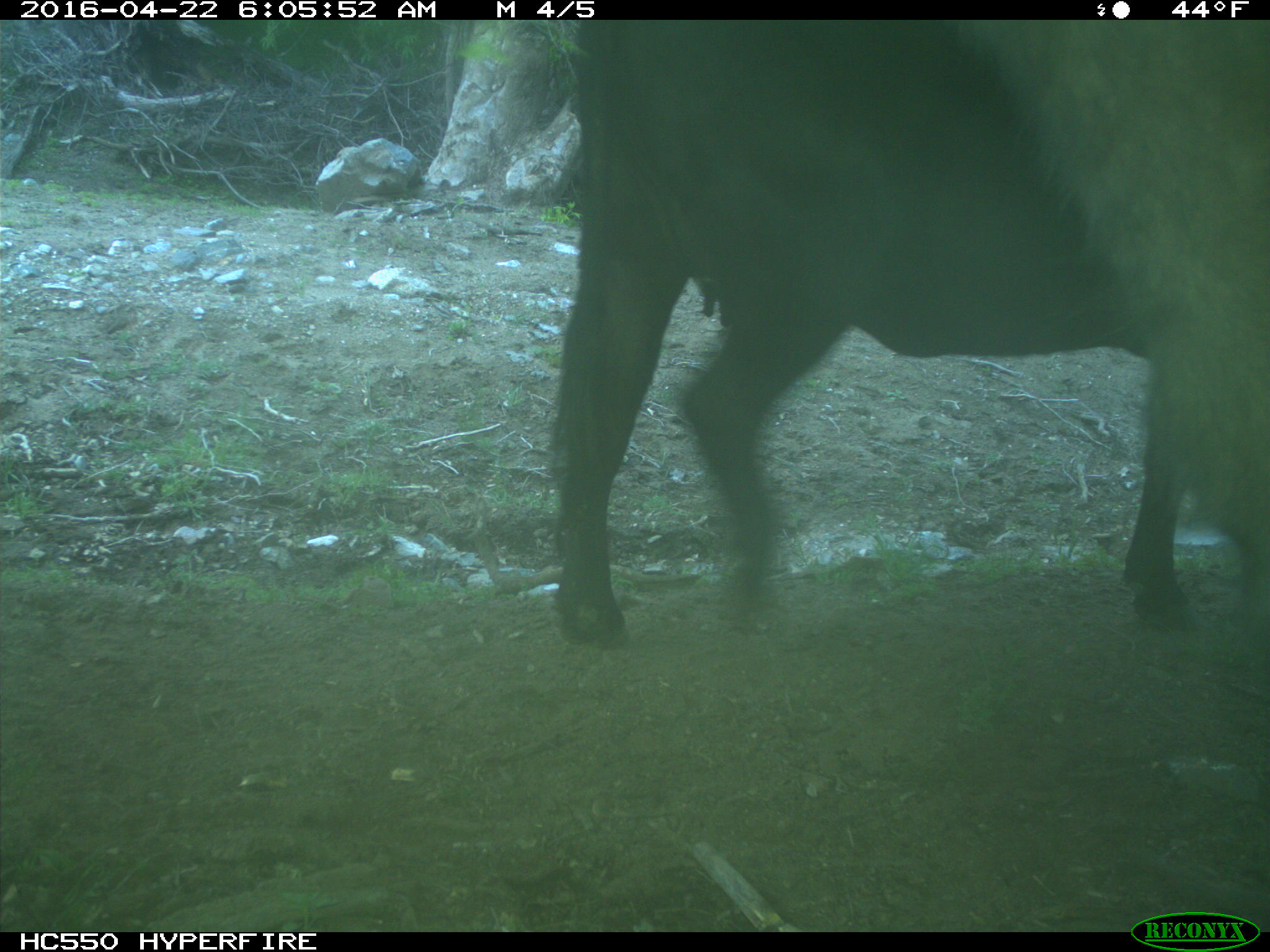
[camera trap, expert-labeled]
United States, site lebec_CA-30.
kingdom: Animalia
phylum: Chordata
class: Mammalia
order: Artiodactyla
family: Bovidae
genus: Bos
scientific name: Bos taurus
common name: domestic cow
Bos taurus (domestic cow).